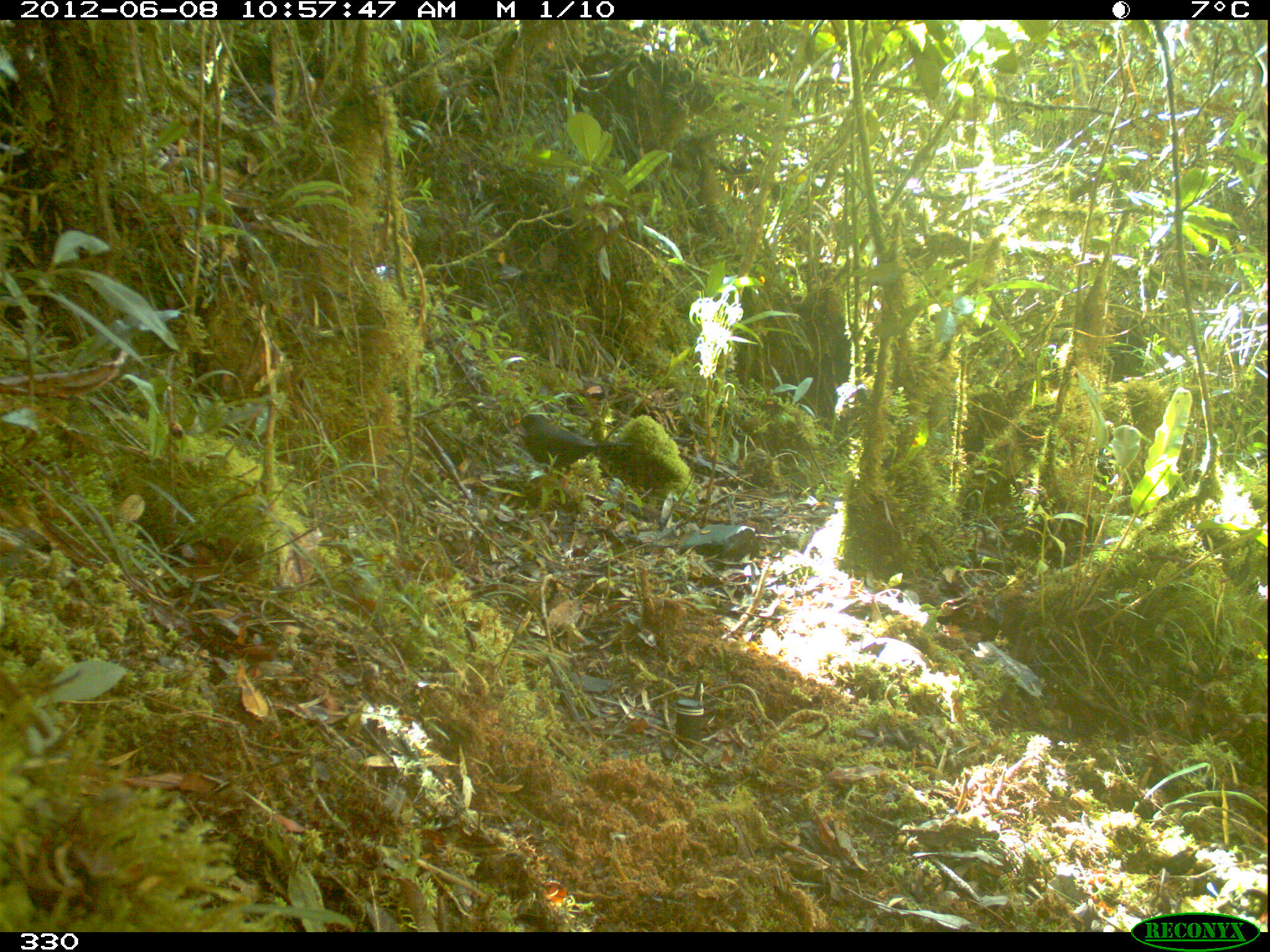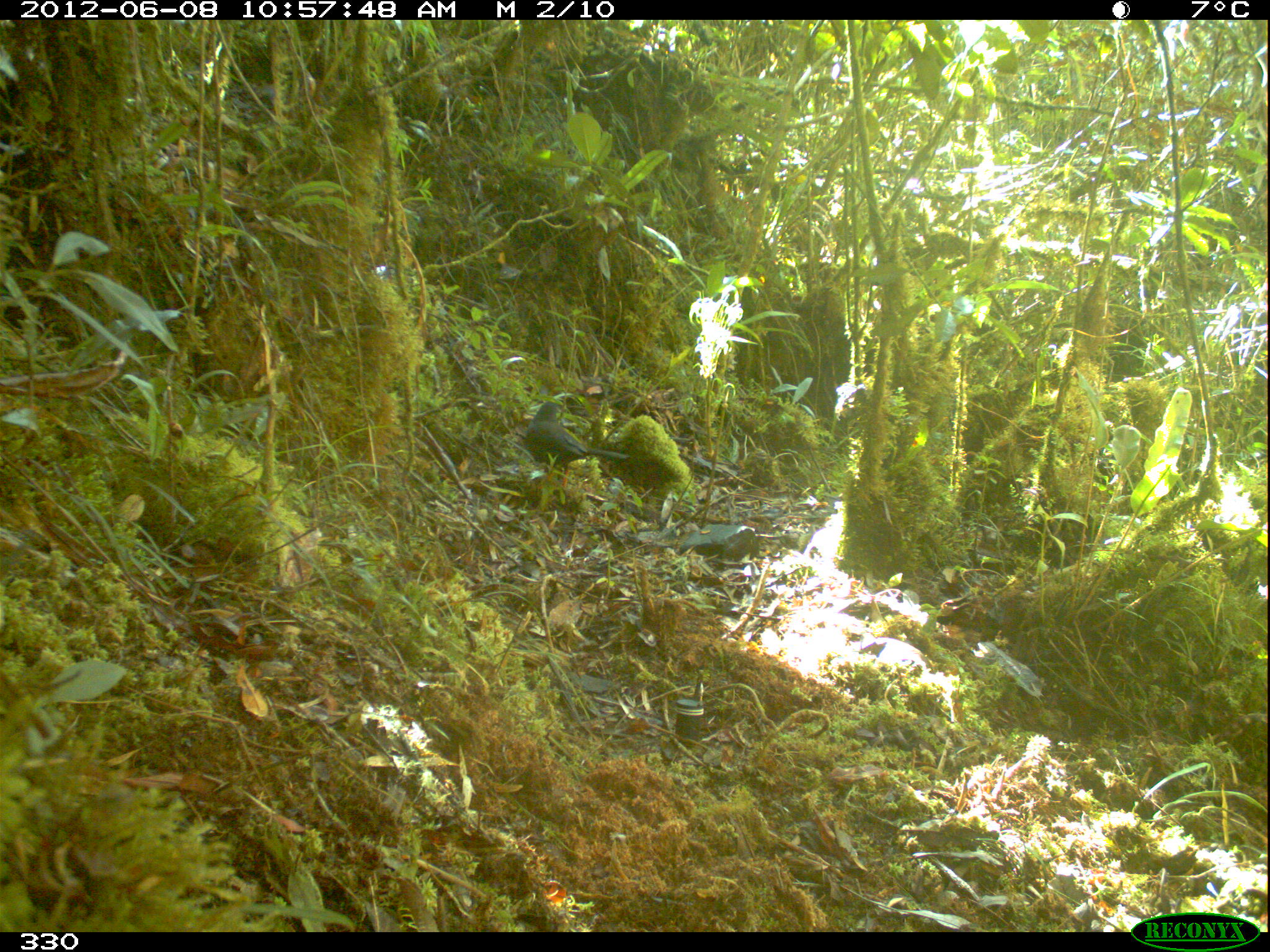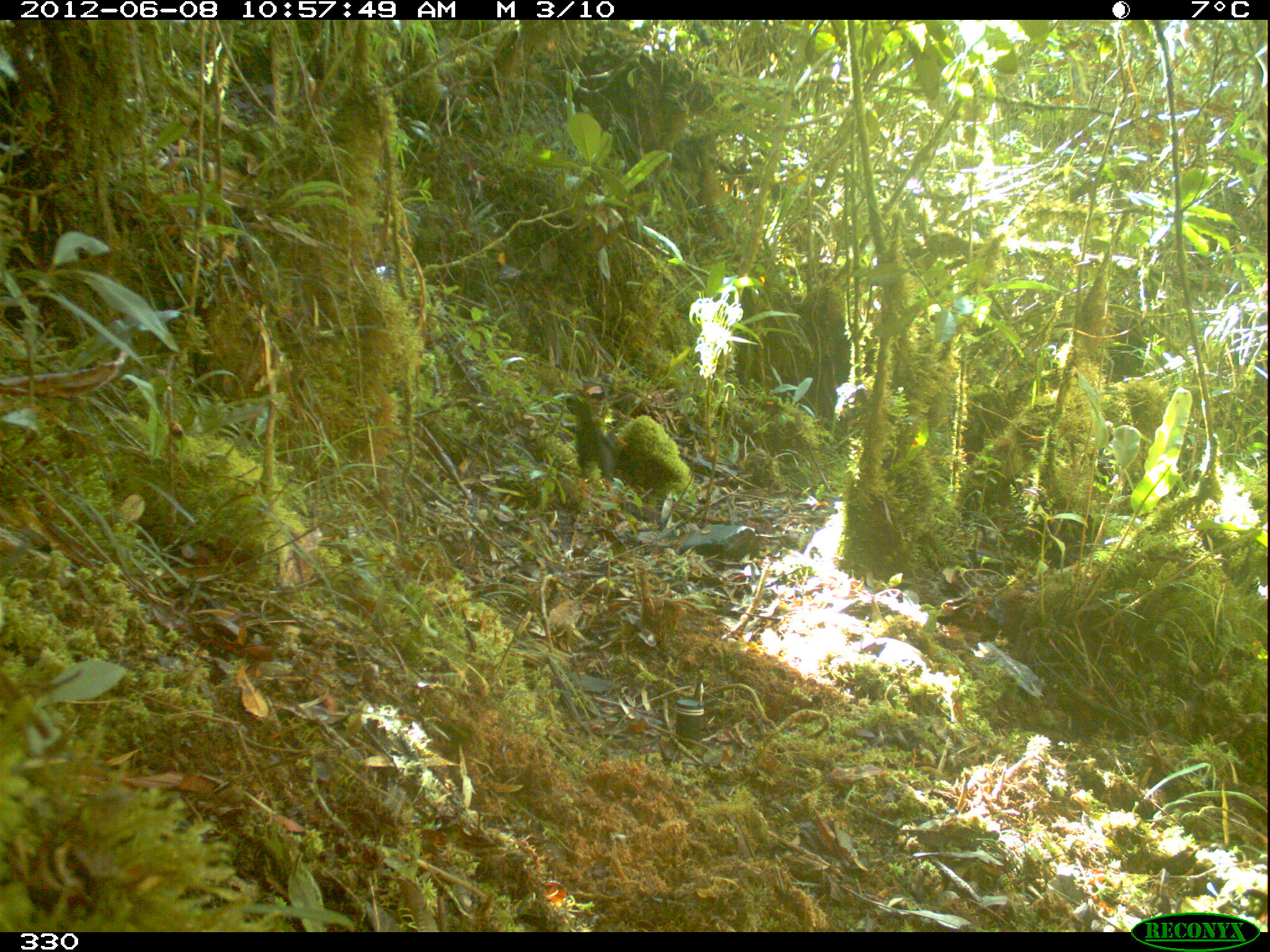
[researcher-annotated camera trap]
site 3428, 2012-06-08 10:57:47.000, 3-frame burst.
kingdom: Animalia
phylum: Chordata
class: Aves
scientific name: Aves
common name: bird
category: unknown bird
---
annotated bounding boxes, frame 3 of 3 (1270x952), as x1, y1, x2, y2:
unknown bird: 565, 395, 629, 509